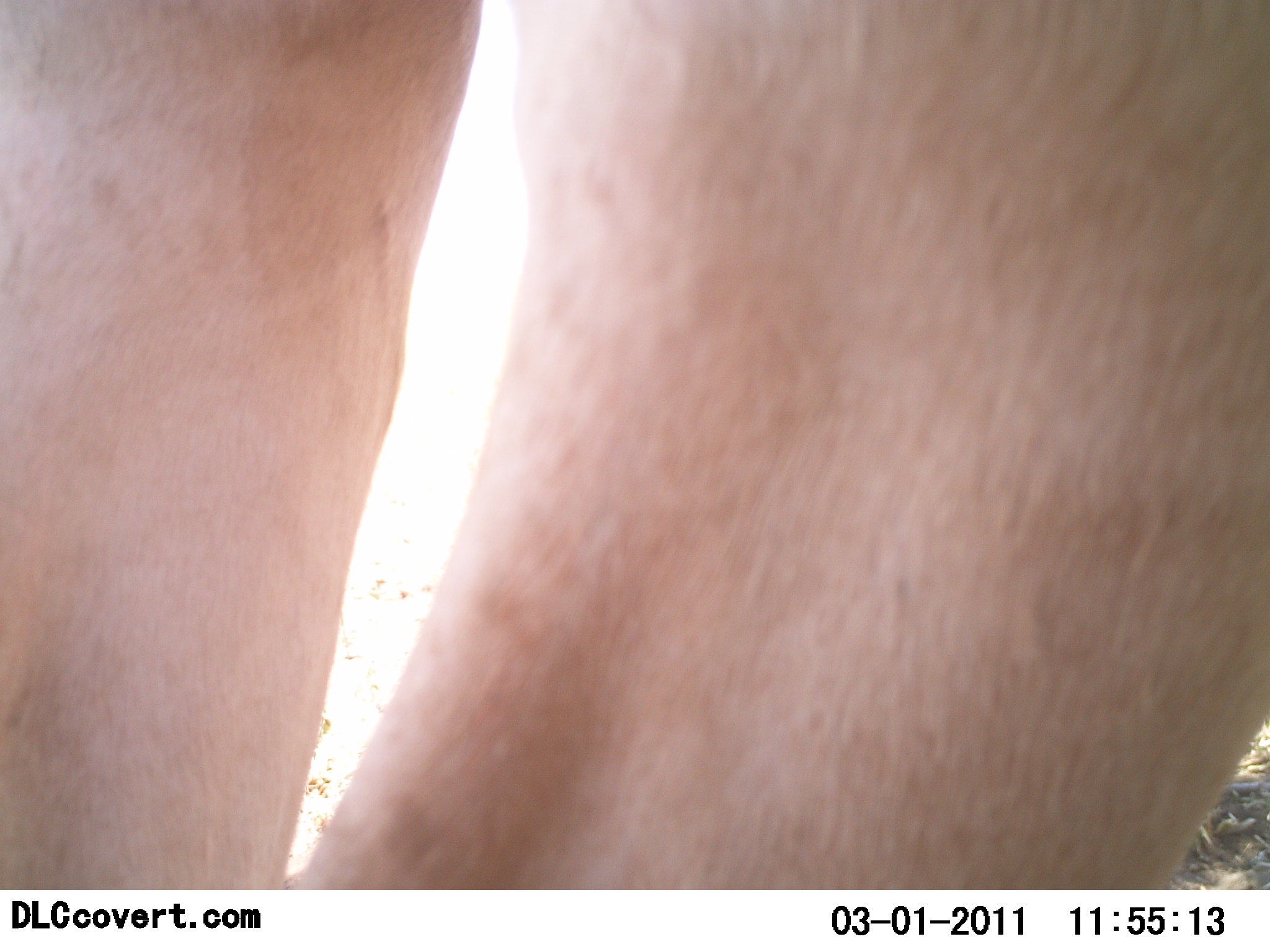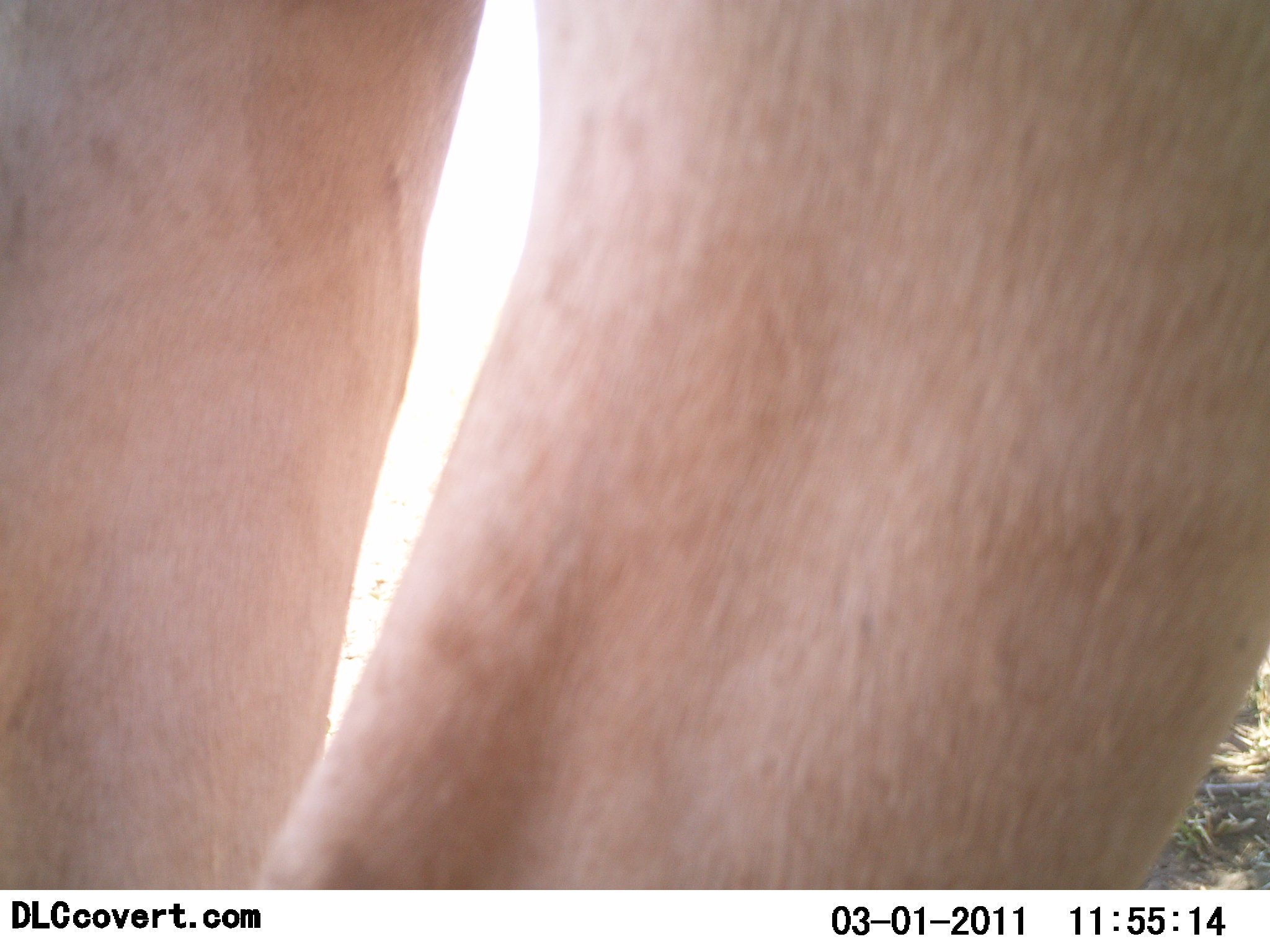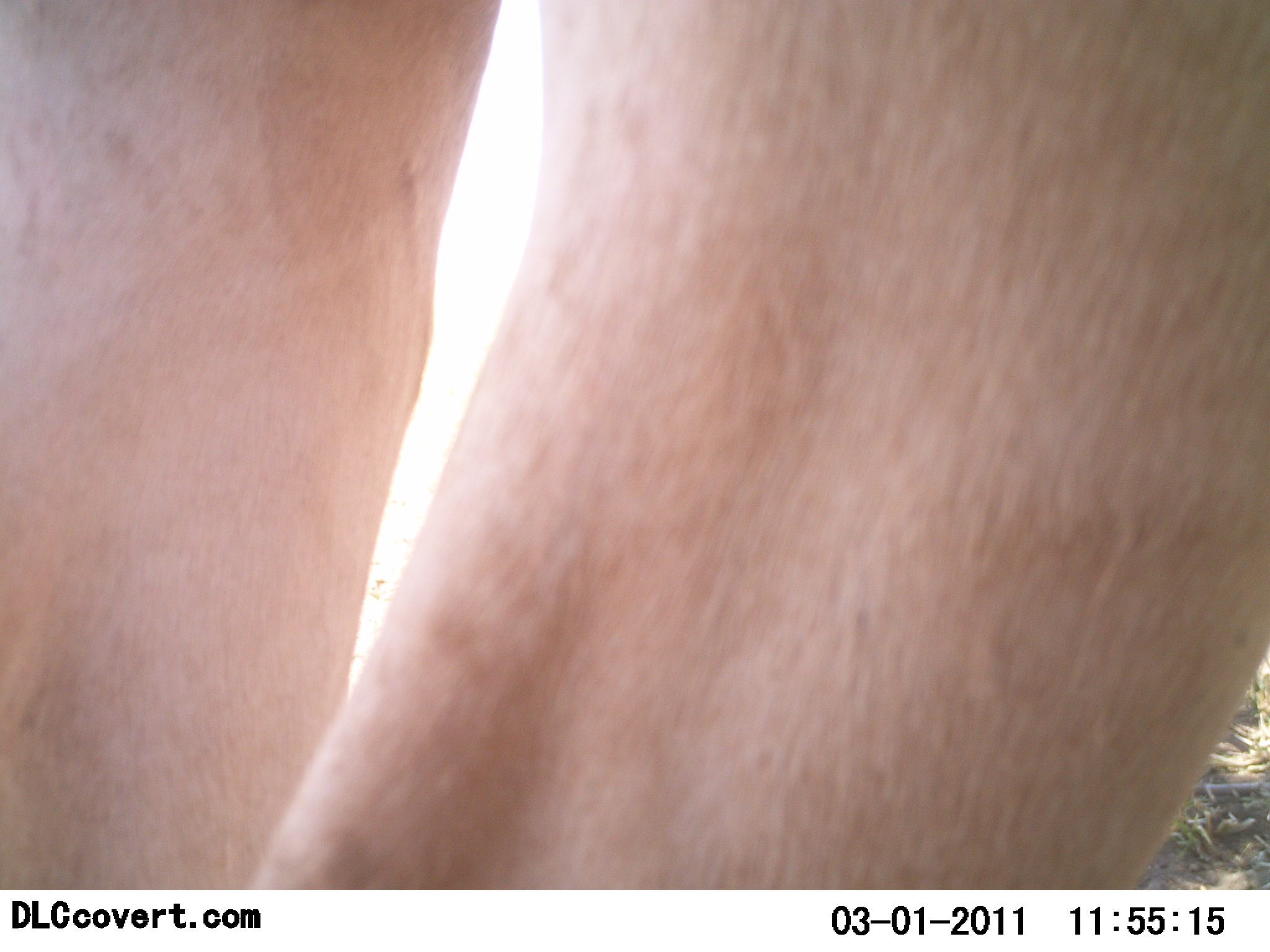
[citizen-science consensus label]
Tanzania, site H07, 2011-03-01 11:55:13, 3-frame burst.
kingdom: Animalia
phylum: Chordata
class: Mammalia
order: Artiodactyla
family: Bovidae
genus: Nanger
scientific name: Nanger granti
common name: grant's gazelle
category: gazellegrants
Gazellegrants (grant's gazelle) (Nanger granti), count 1. Behavior (volunteer vote fractions): standing 100%, resting 0%, moving 0%, interacting 0%. Young present (vote fraction): 0%. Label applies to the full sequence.